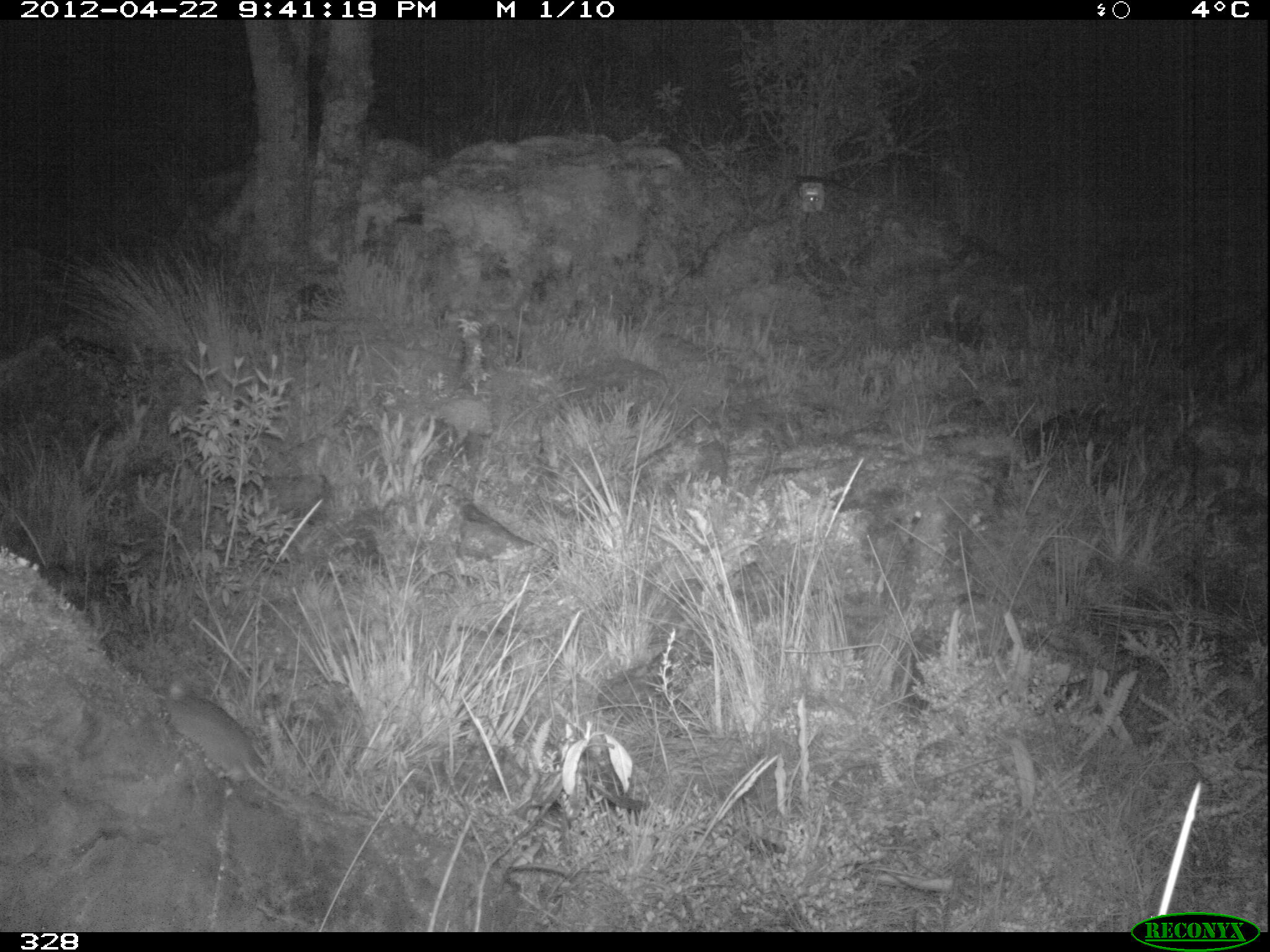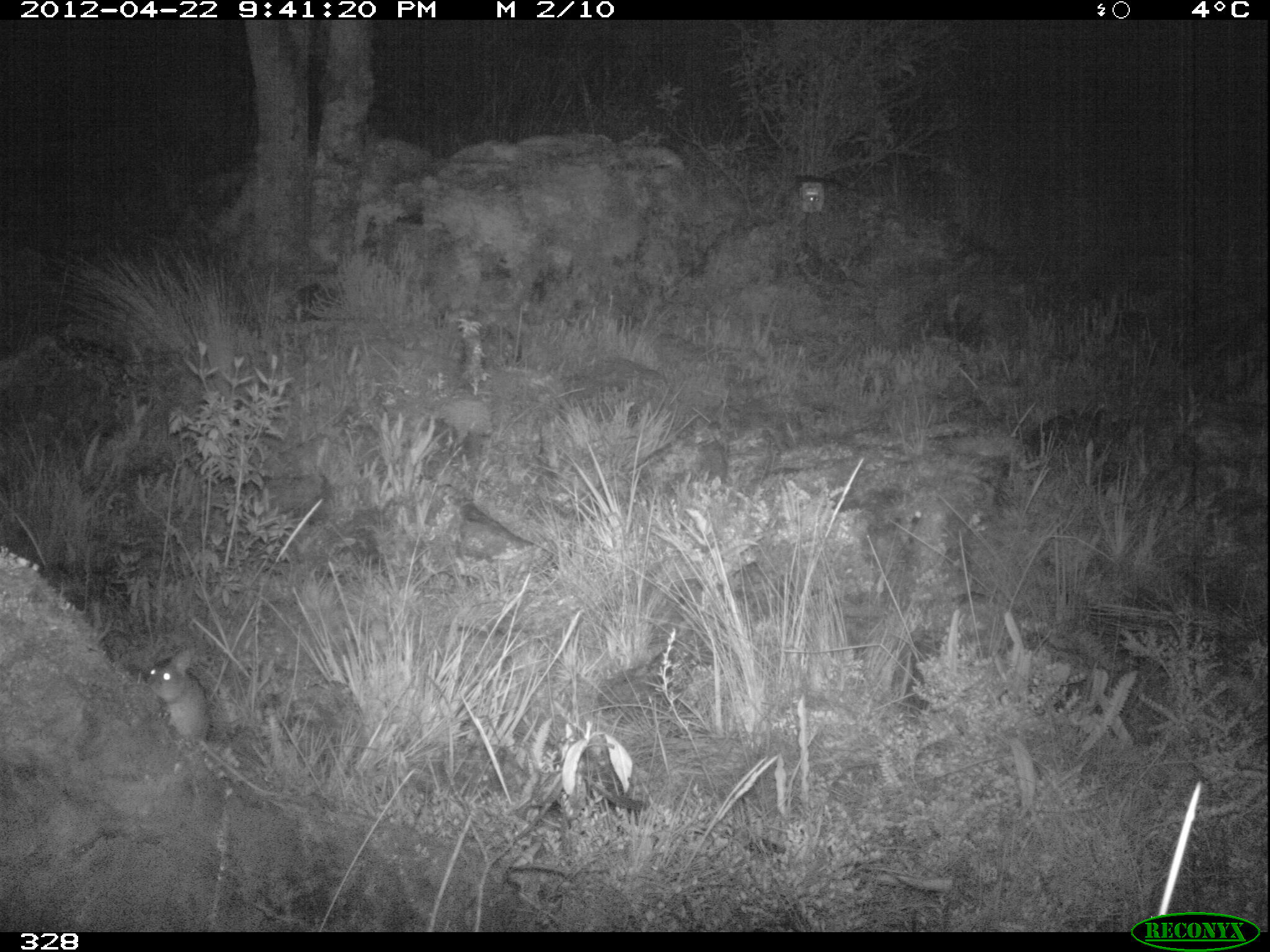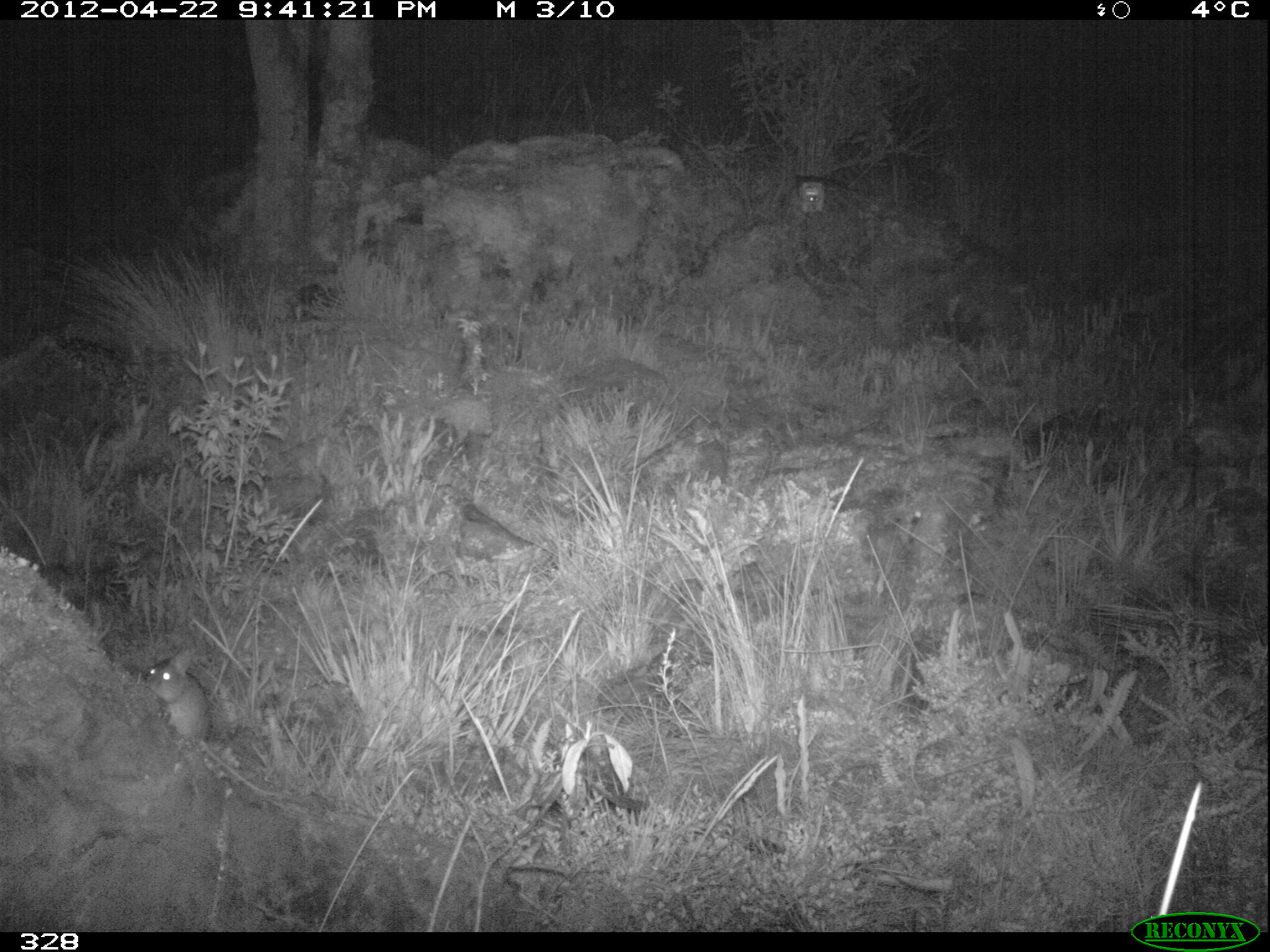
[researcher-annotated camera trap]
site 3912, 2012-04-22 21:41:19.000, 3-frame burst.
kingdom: Animalia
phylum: Chordata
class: Mammalia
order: Rodentia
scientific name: Rodentia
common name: rodents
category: unknown rodent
Unknown rodent (rodents) (Rodentia).